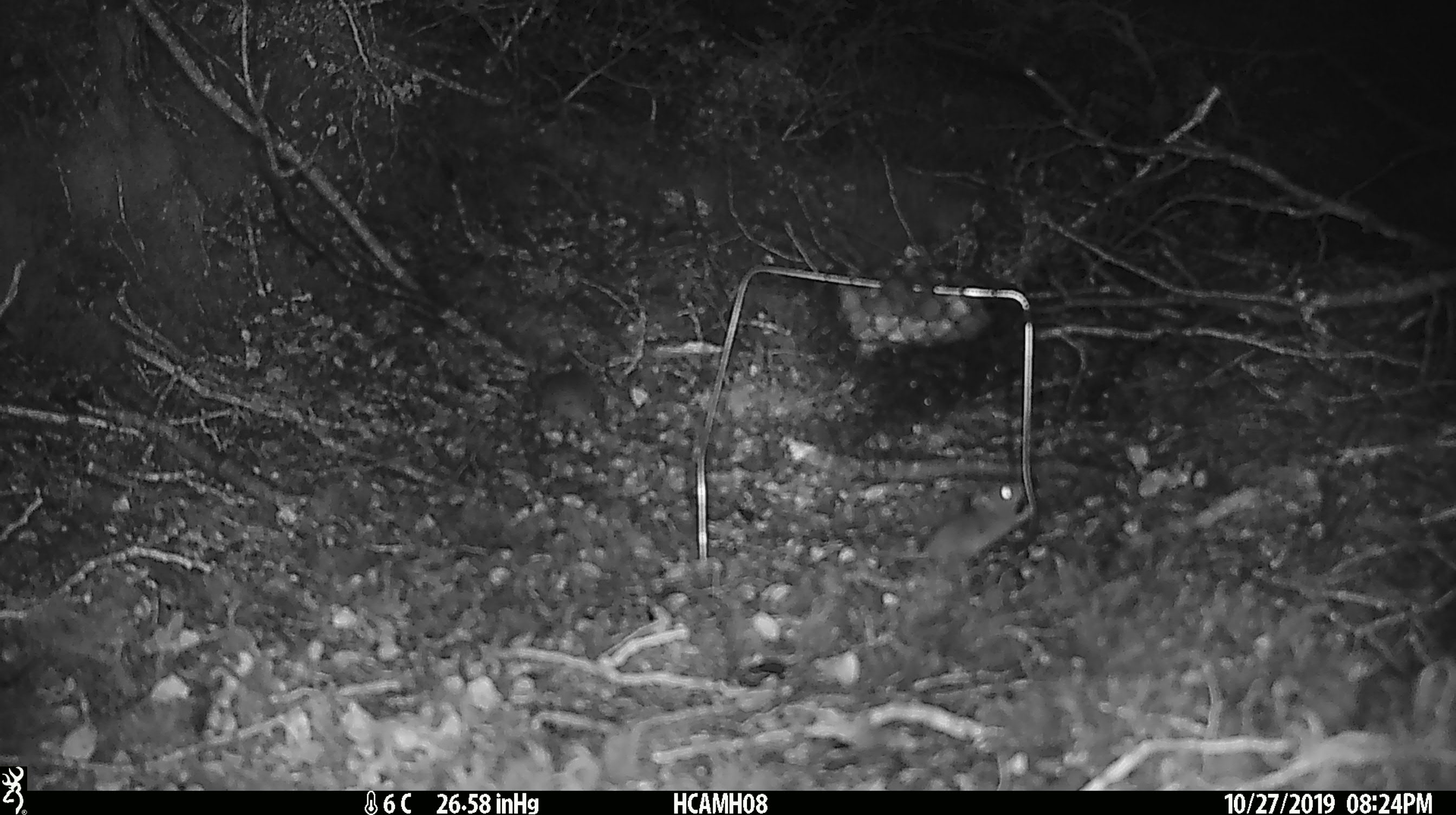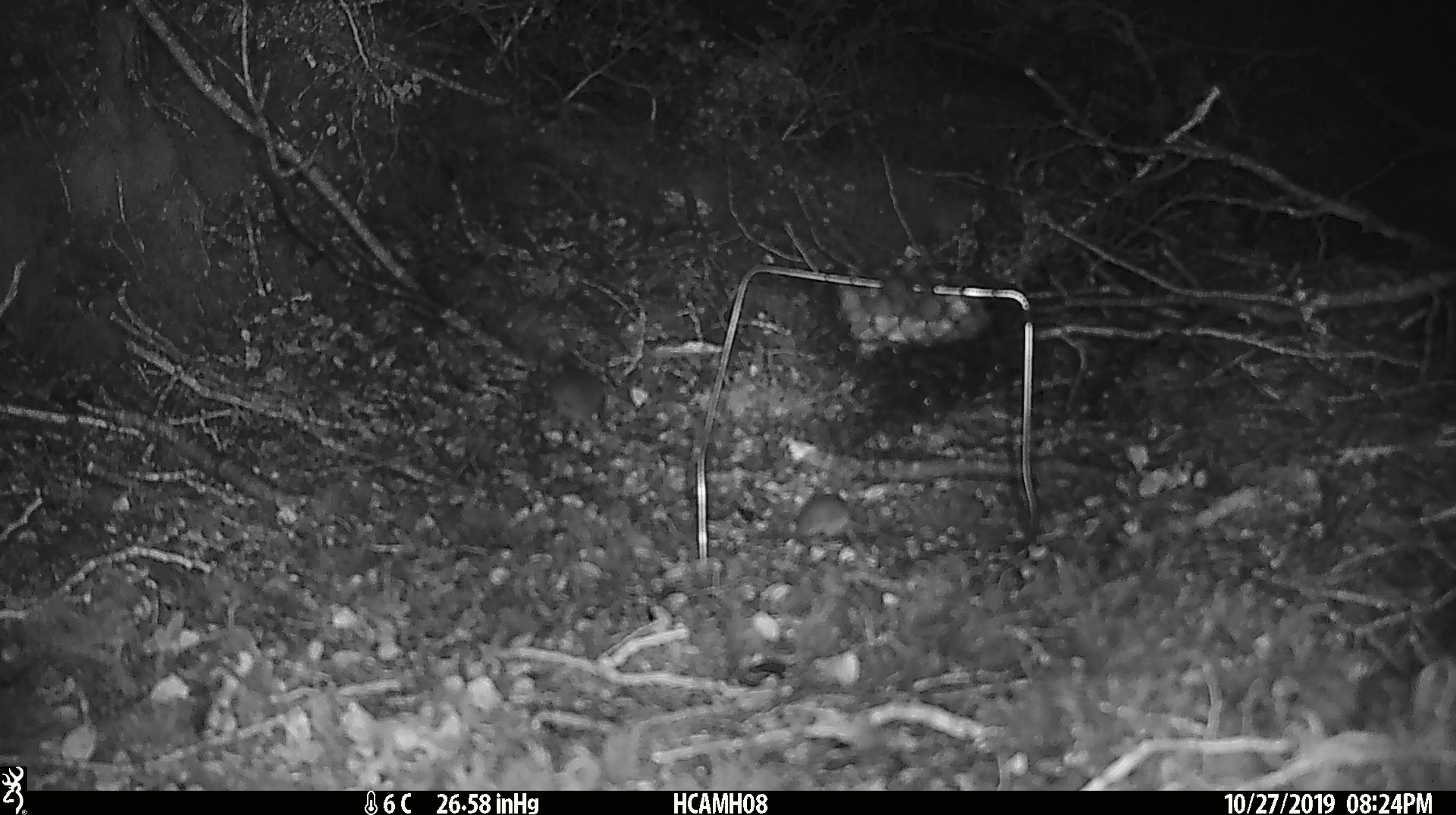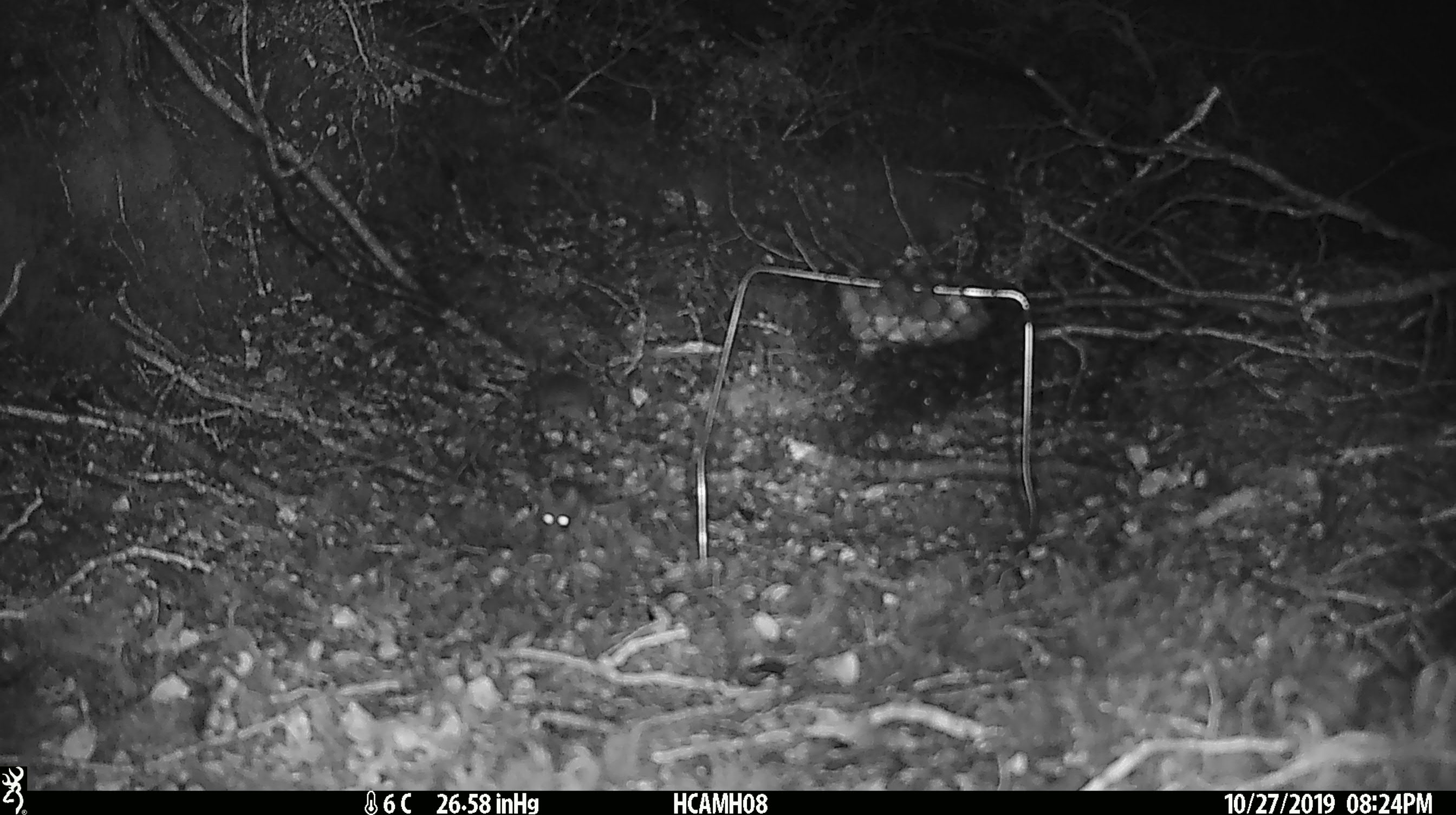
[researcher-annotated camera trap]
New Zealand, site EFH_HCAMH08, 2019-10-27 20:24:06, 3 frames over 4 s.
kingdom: Animalia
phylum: Chordata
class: Mammalia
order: Rodentia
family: Muridae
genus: Mus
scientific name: Mus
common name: mouse